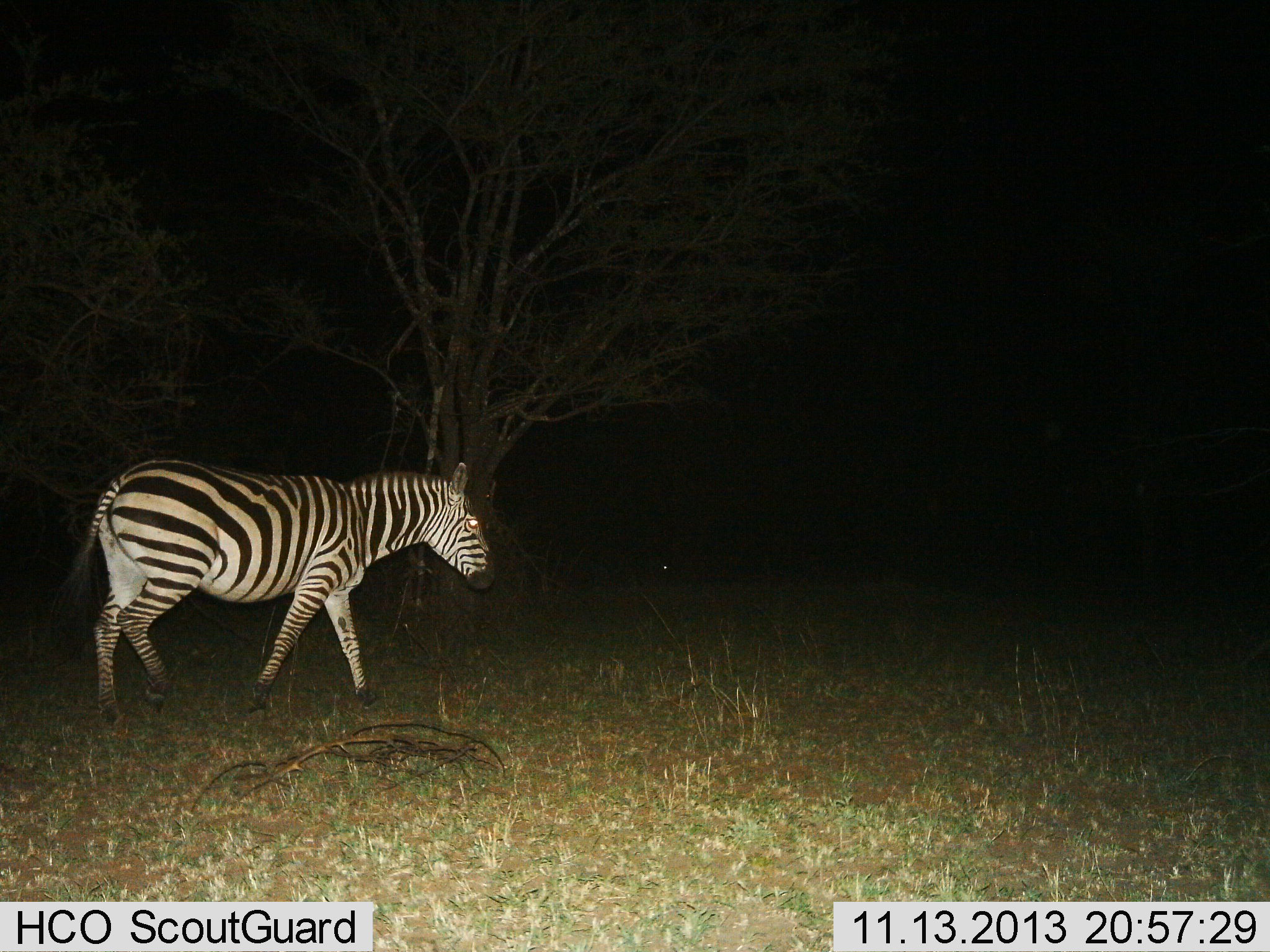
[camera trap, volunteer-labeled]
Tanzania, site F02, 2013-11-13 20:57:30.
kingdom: Animalia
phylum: Chordata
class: Mammalia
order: Perissodactyla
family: Equidae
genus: Equus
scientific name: Equus quagga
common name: plains zebra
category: zebra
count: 1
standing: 20%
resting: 0%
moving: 90%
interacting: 0%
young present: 0%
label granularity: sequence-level